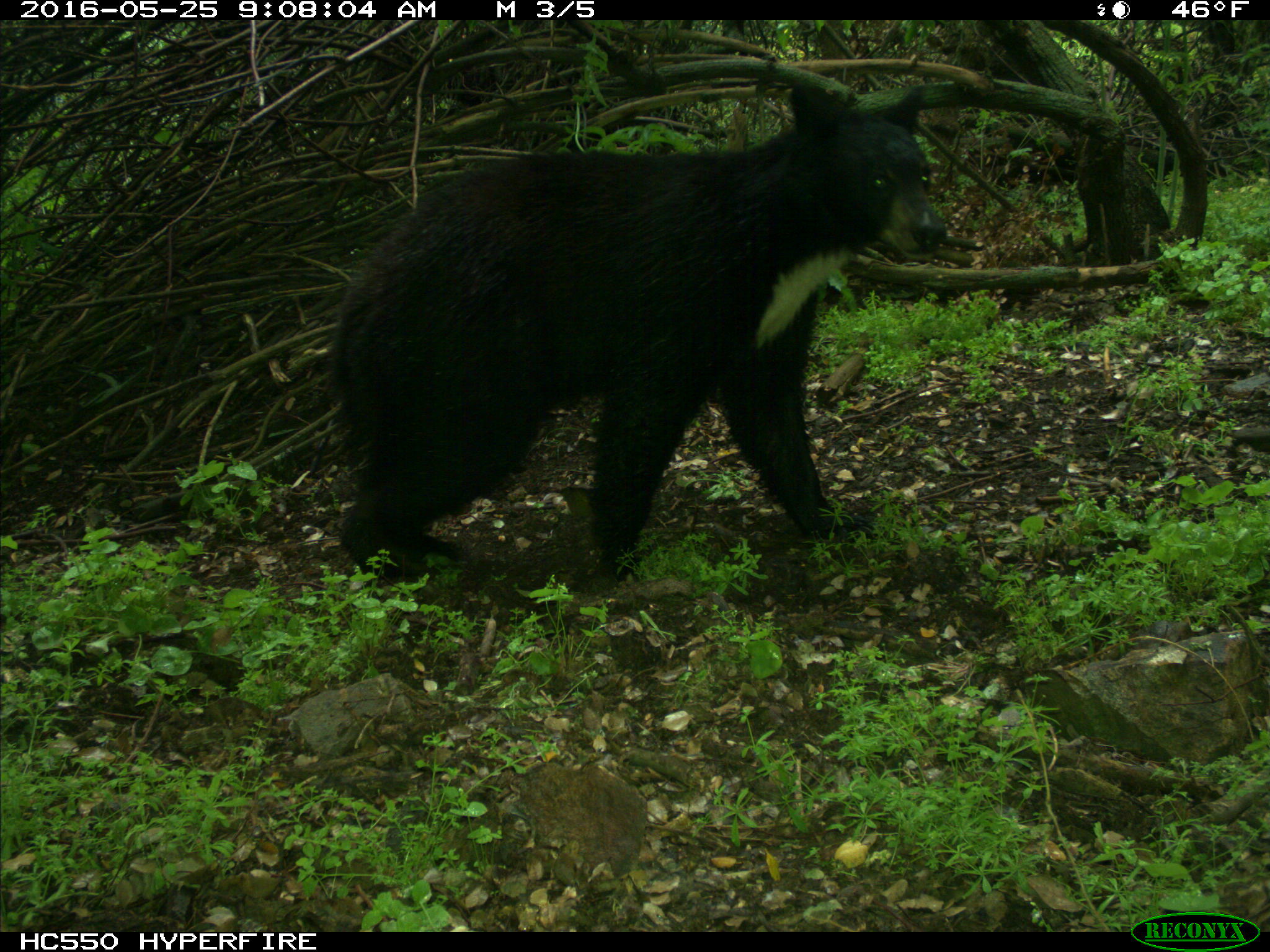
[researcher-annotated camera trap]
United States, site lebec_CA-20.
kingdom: Animalia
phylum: Chordata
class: Mammalia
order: Carnivora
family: Ursidae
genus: Ursus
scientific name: Ursus americanus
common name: american black bear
Ursus americanus (american black bear).